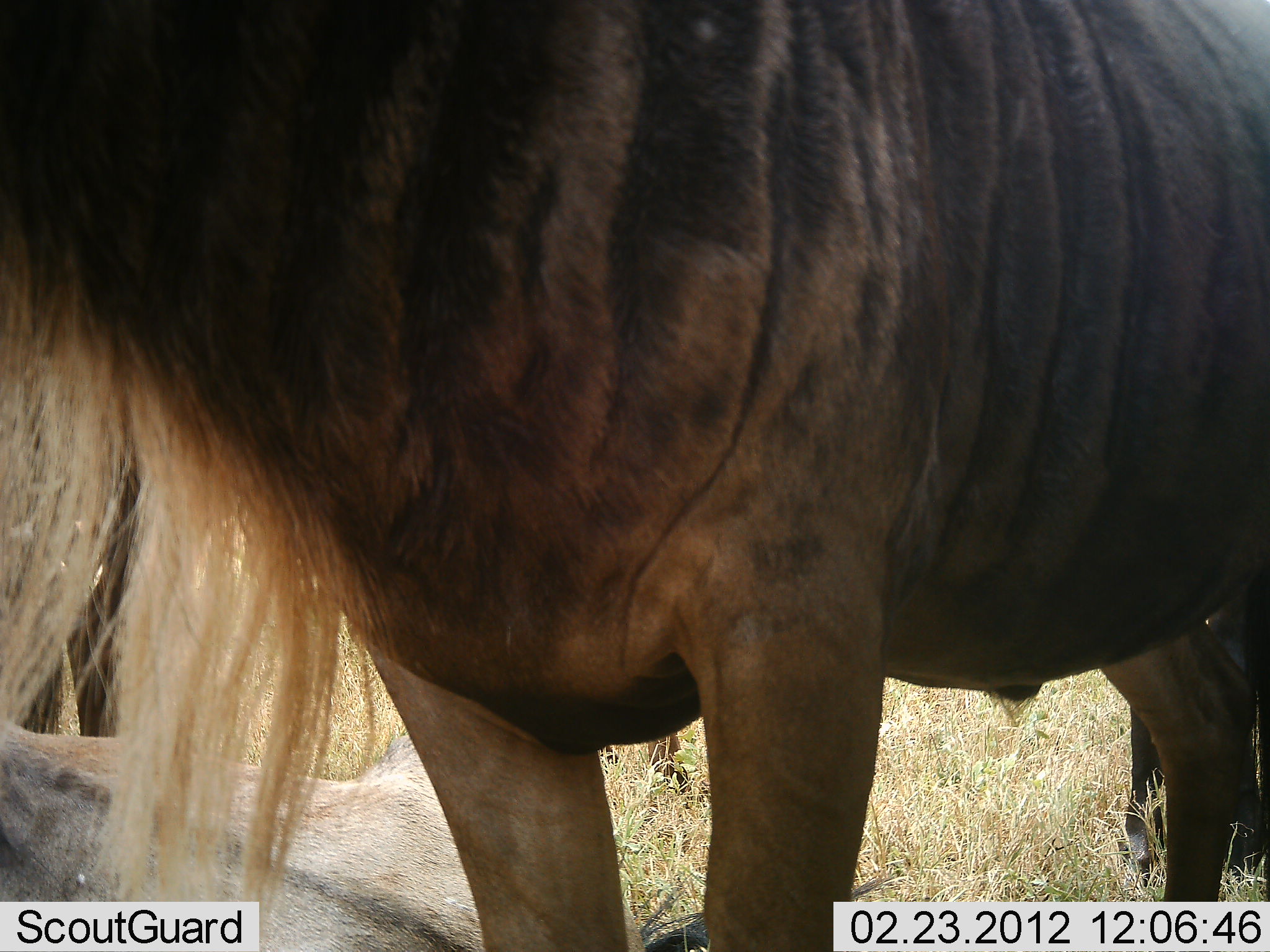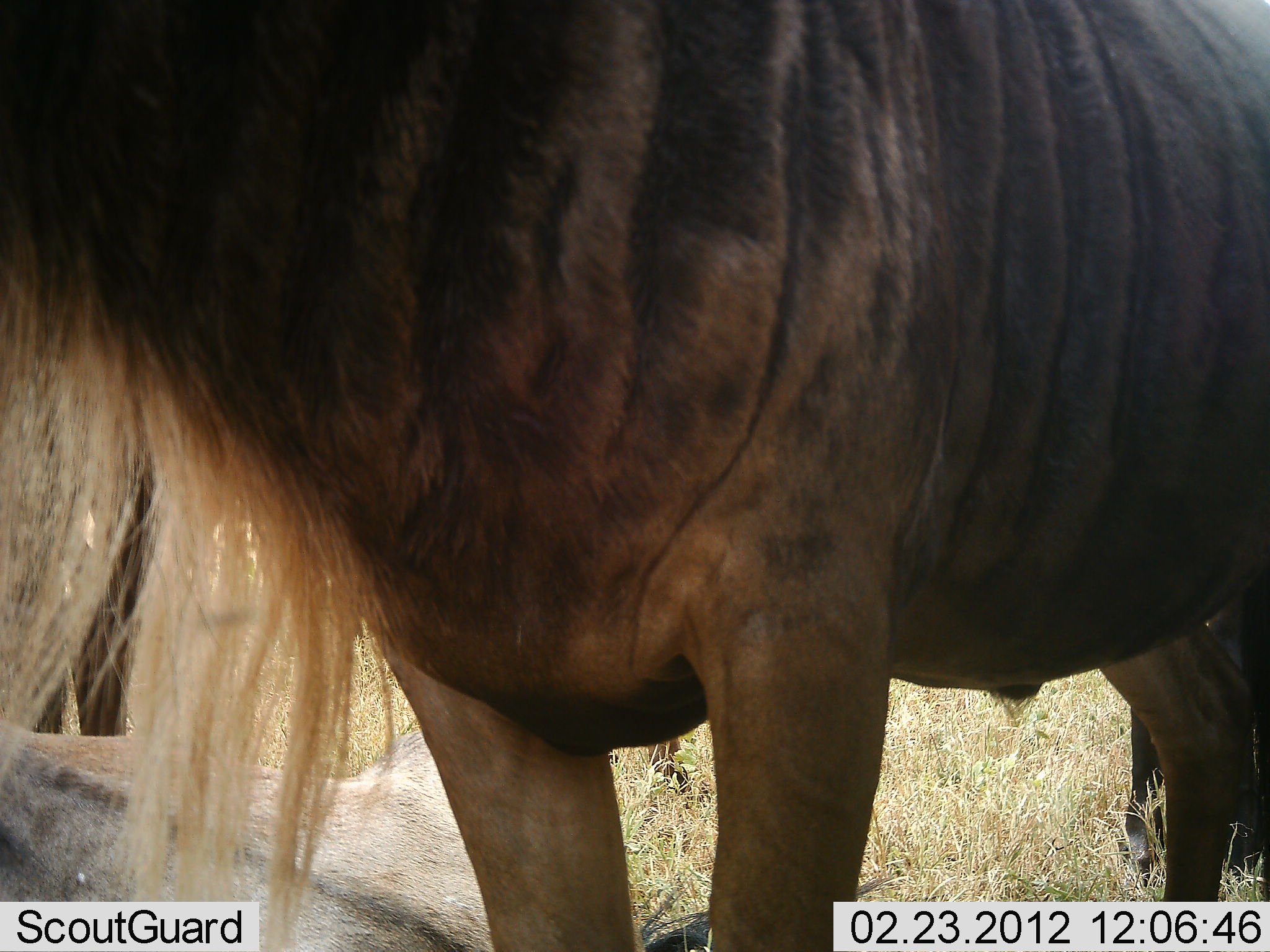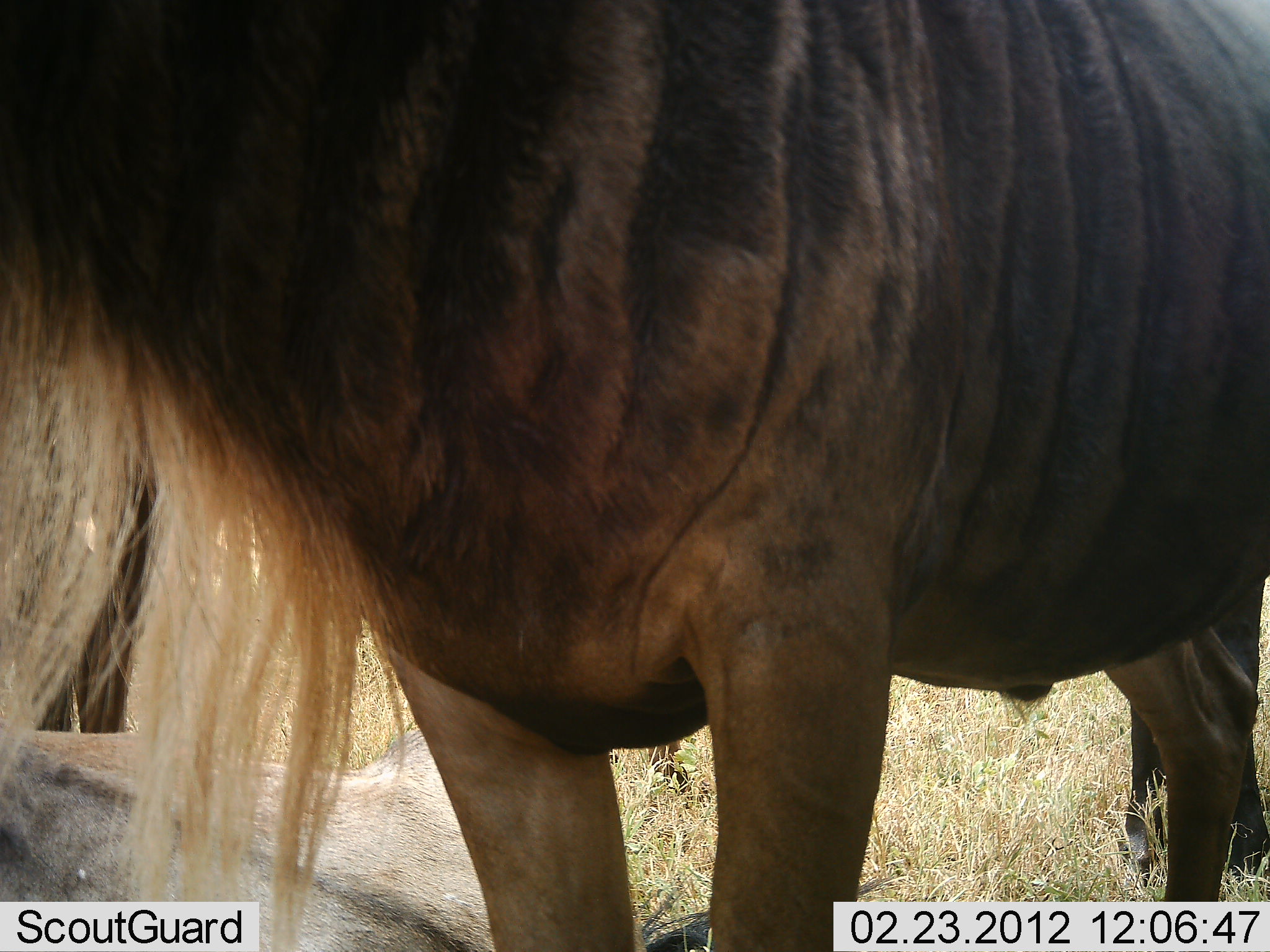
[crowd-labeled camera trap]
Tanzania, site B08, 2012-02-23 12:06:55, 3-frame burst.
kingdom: Animalia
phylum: Chordata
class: Mammalia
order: Artiodactyla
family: Bovidae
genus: Connochaetes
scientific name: Connochaetes taurinus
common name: blue wildebeest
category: wildebeest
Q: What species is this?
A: Wildebeest (blue wildebeest) (Connochaetes taurinus).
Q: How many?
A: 3.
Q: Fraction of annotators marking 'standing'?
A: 95%.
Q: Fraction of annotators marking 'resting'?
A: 70%.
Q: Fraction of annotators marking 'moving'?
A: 0%.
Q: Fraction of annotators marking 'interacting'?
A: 0%.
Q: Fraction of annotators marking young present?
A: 0%.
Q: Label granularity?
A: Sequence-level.